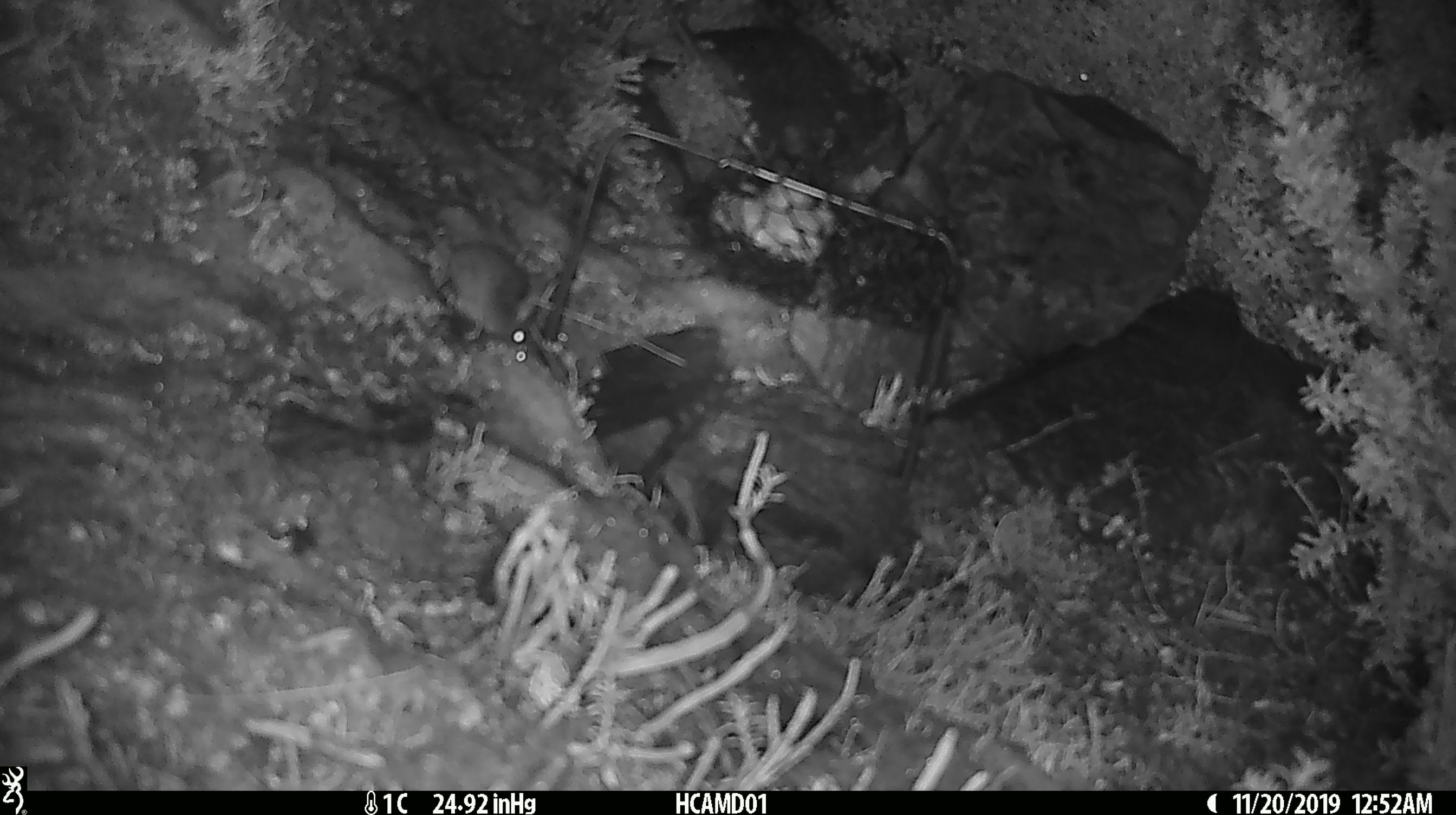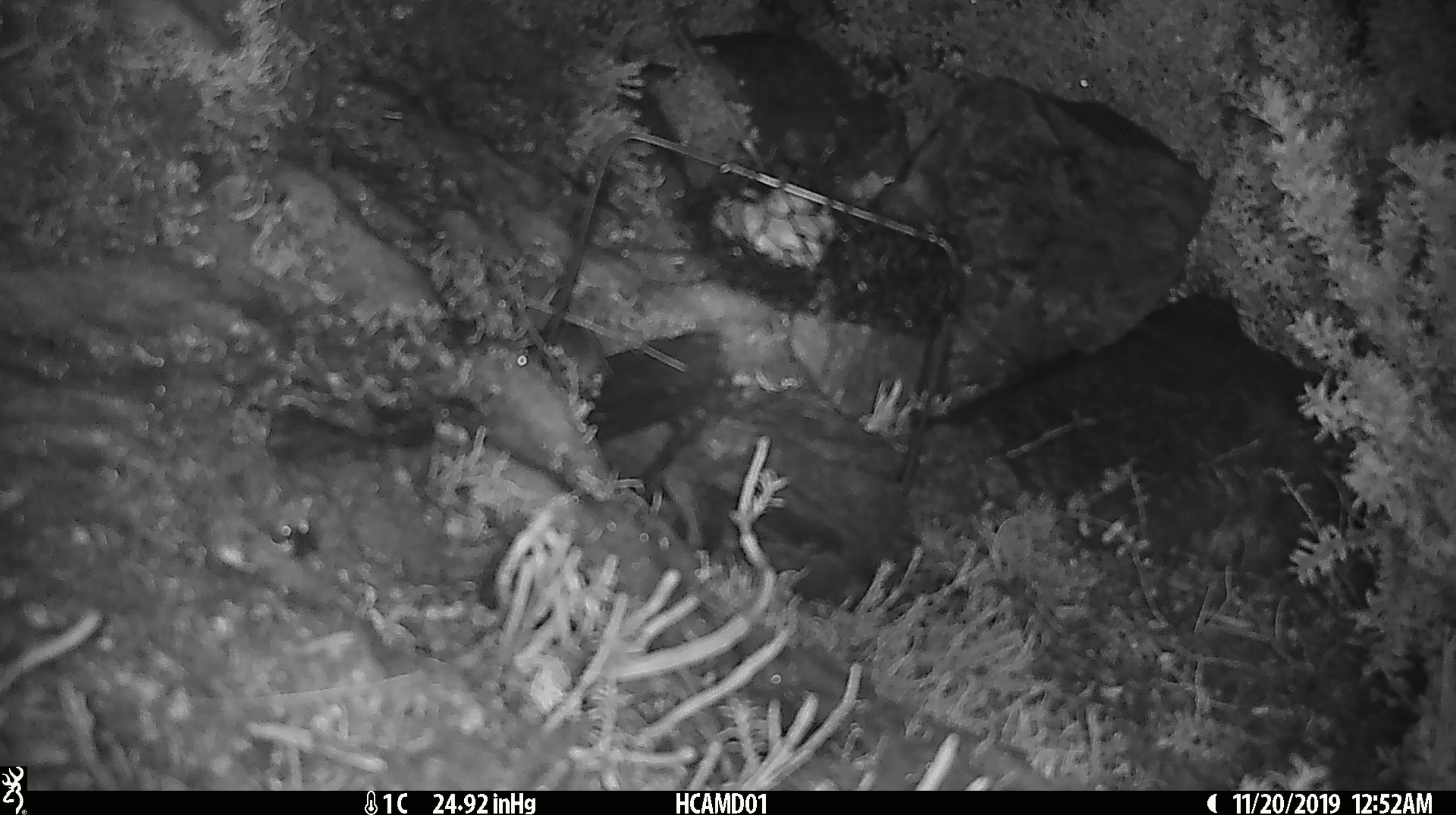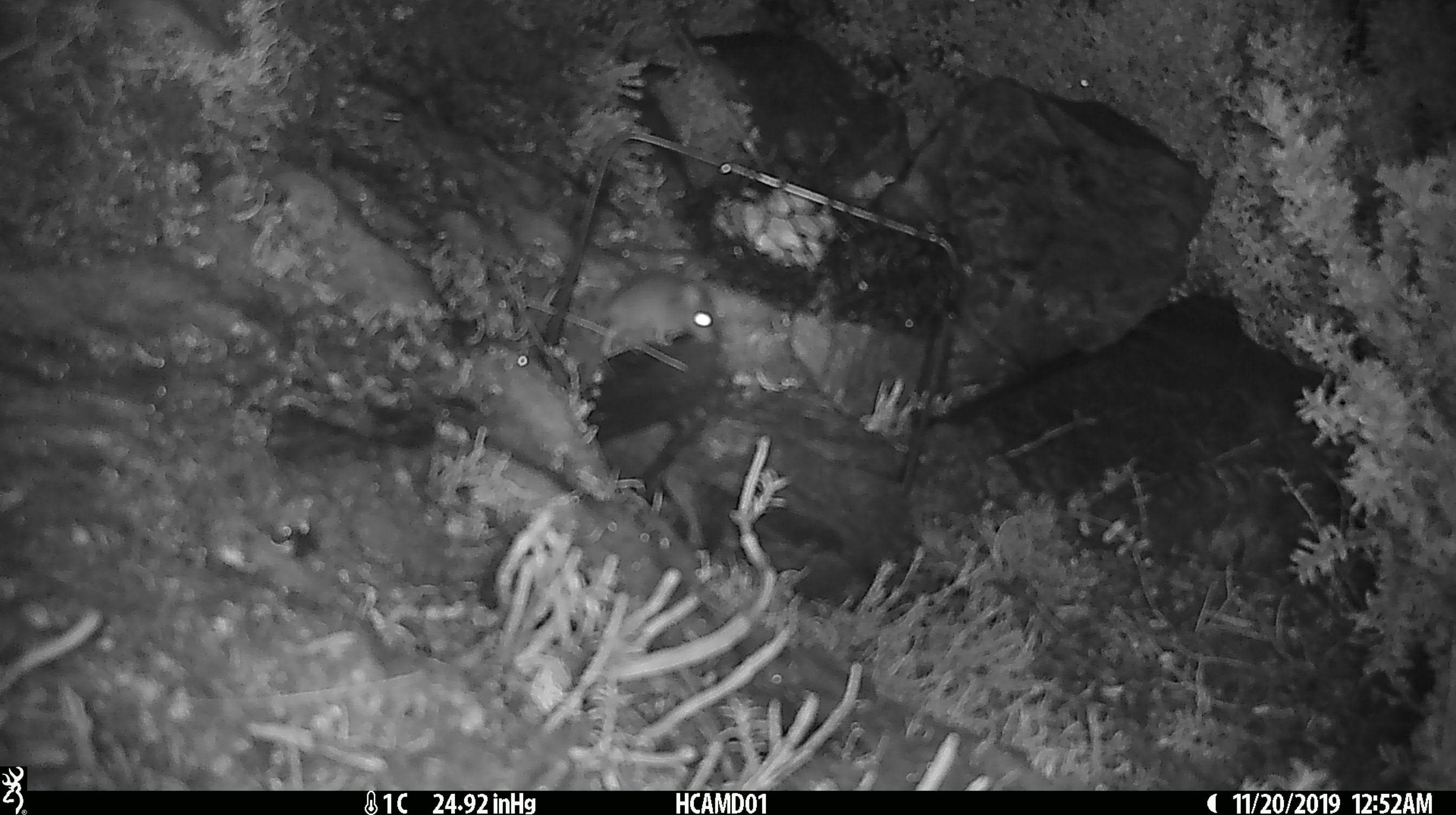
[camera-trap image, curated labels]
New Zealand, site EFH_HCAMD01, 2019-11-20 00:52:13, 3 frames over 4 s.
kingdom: Animalia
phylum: Chordata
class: Mammalia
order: Rodentia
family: Muridae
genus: Mus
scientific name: Mus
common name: mouse